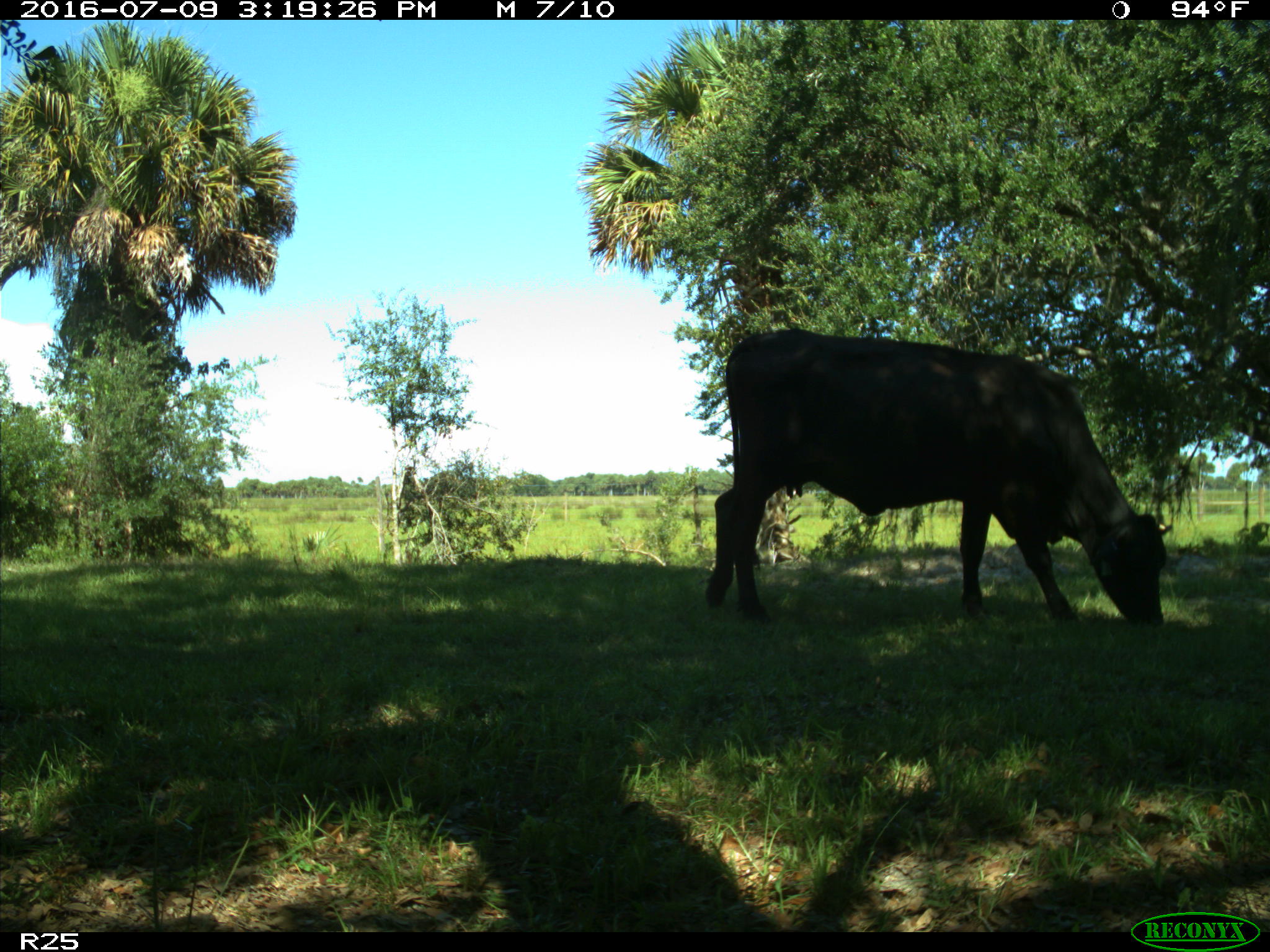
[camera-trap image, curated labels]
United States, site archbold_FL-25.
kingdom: Animalia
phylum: Chordata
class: Mammalia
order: Artiodactyla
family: Bovidae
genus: Bos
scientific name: Bos taurus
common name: domestic cow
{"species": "Bos taurus (domestic cow)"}